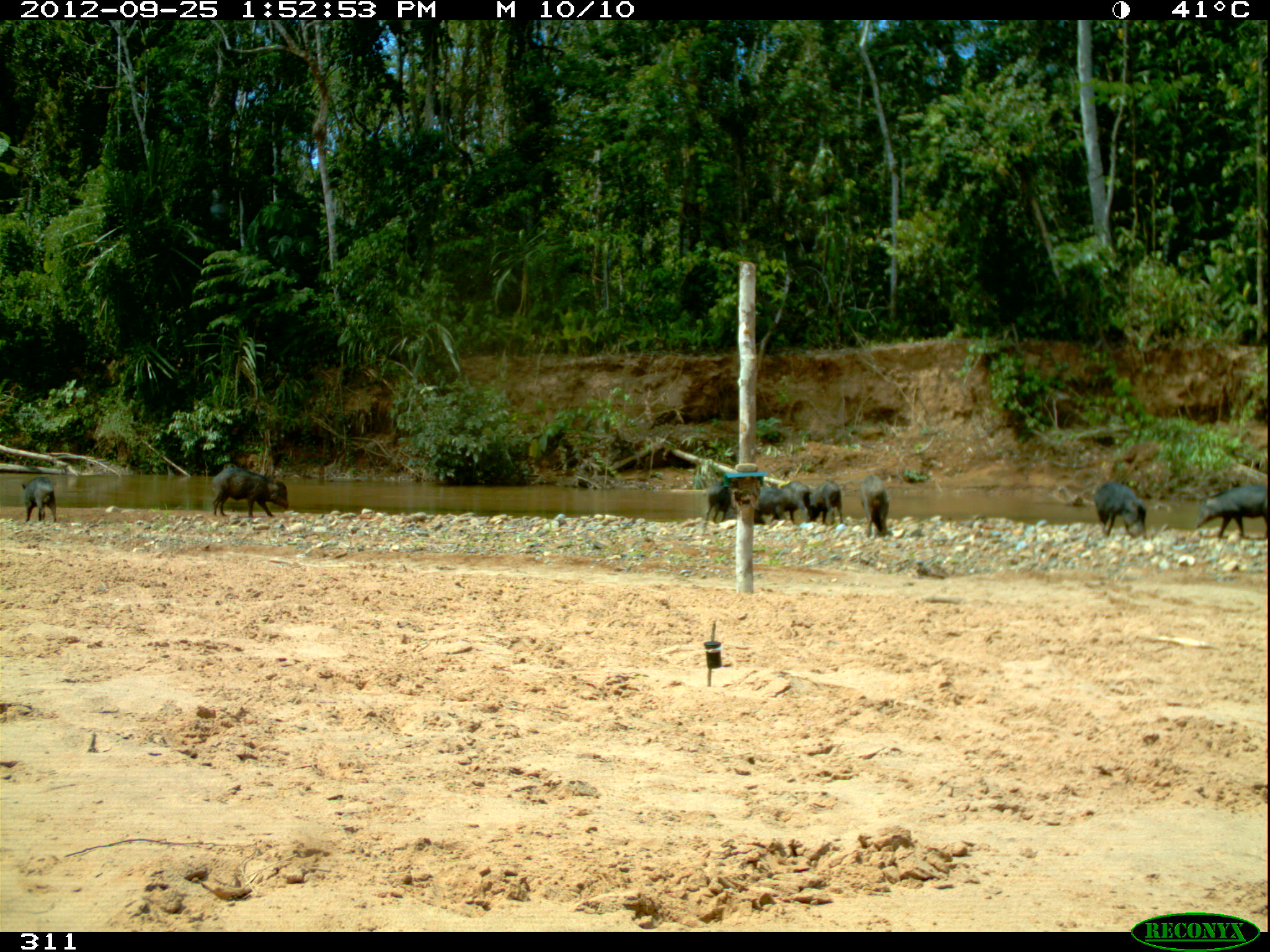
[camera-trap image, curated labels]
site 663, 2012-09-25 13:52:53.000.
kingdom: Animalia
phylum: Chordata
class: Mammalia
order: Artiodactyla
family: Tayassuidae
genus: Tayassu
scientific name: Tayassu pecari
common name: white-lipped peccary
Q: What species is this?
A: Tayassu pecari (white-lipped peccary).